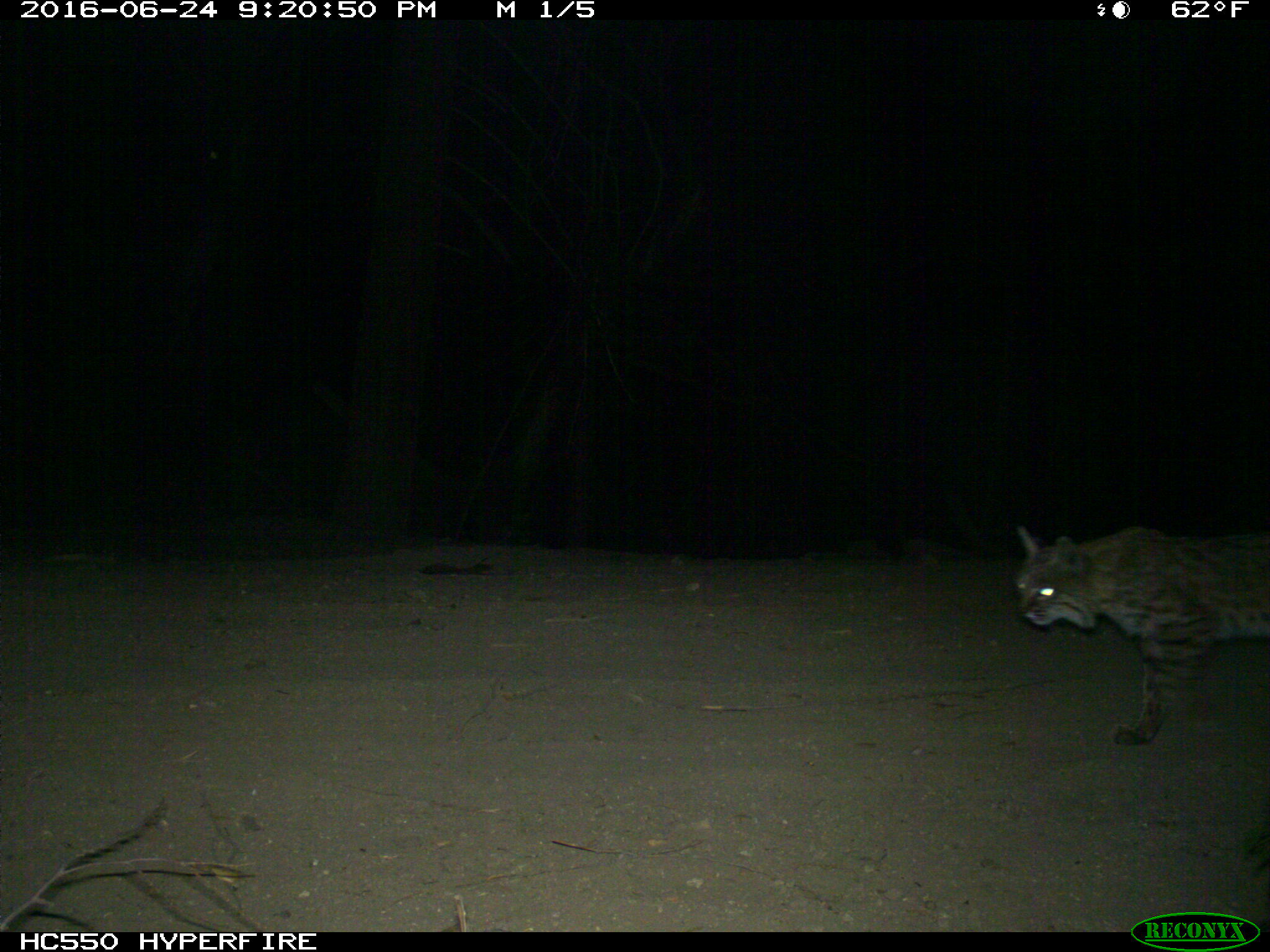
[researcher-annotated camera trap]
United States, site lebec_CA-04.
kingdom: Animalia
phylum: Chordata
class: Mammalia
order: Carnivora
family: Felidae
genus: Lynx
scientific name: Lynx rufus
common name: bobcat